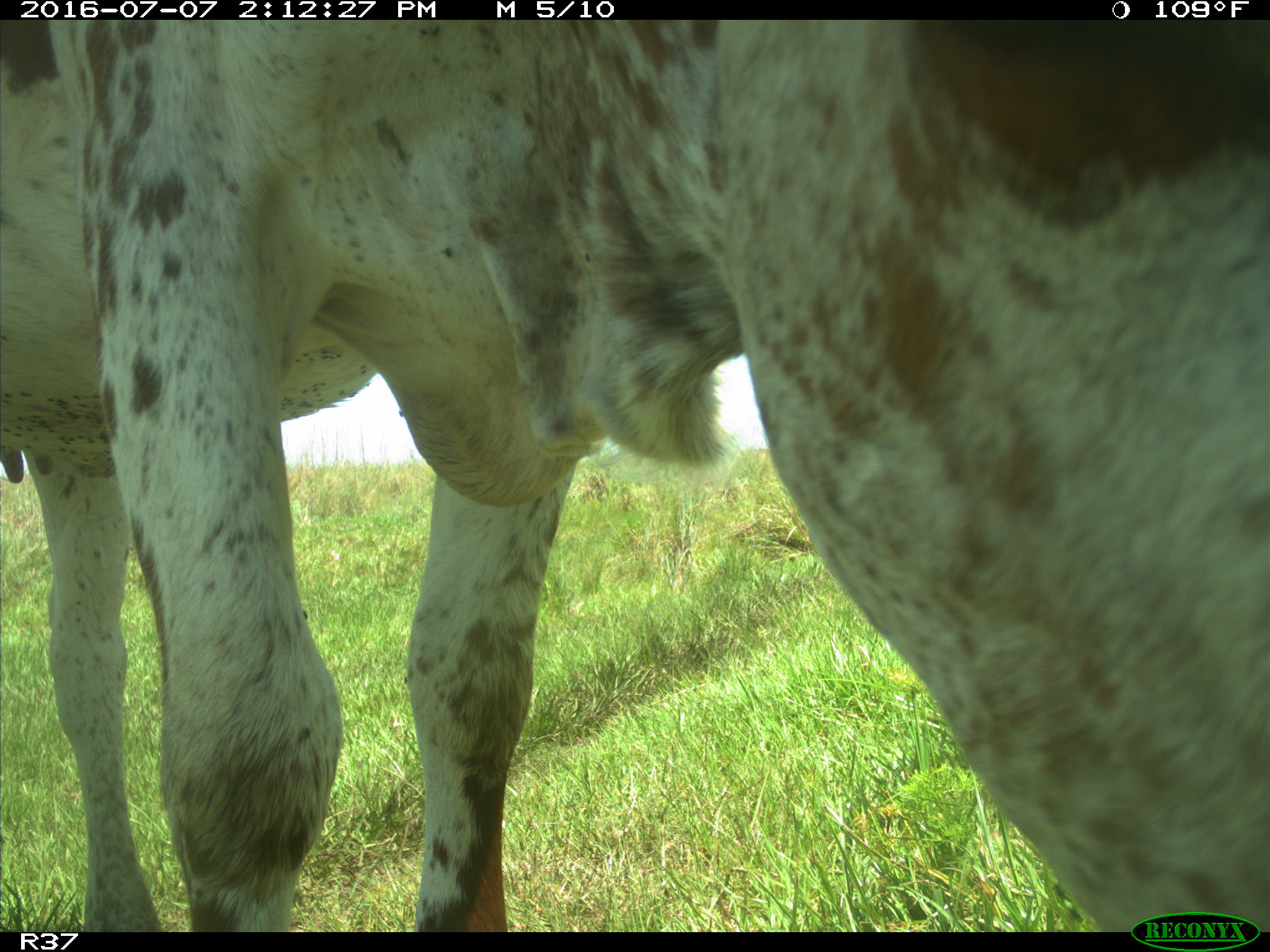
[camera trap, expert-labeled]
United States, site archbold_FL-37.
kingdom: Animalia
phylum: Chordata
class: Mammalia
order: Artiodactyla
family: Bovidae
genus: Bos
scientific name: Bos taurus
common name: domestic cow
Bos taurus (domestic cow).